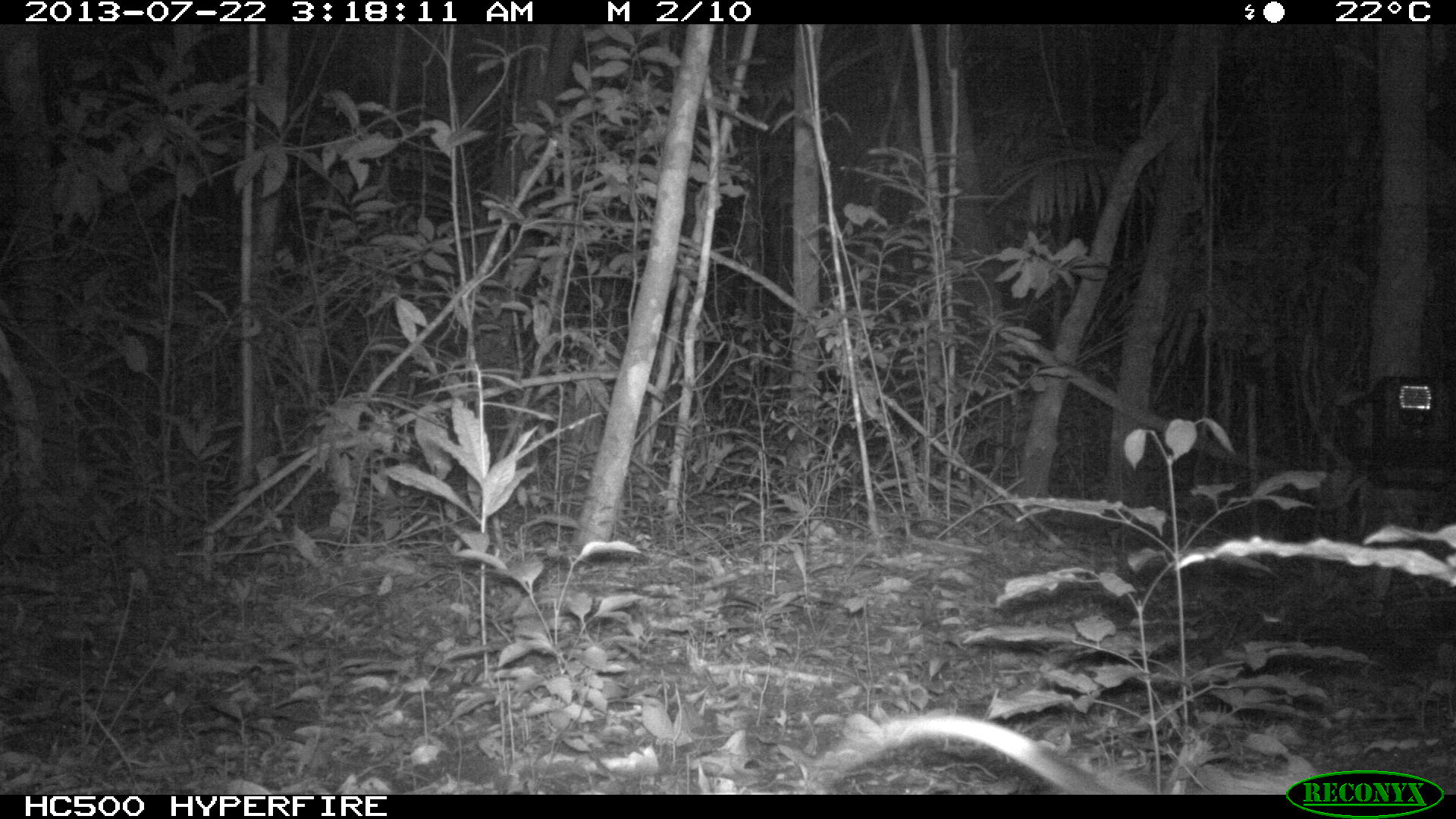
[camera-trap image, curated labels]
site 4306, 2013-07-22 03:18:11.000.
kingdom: Animalia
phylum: Chordata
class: Mammalia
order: Didelphimorphia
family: Didelphidae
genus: Didelphis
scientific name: Didelphis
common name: american opossums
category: didelphis sp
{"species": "didelphis sp (american opossums) (Didelphis)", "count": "1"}